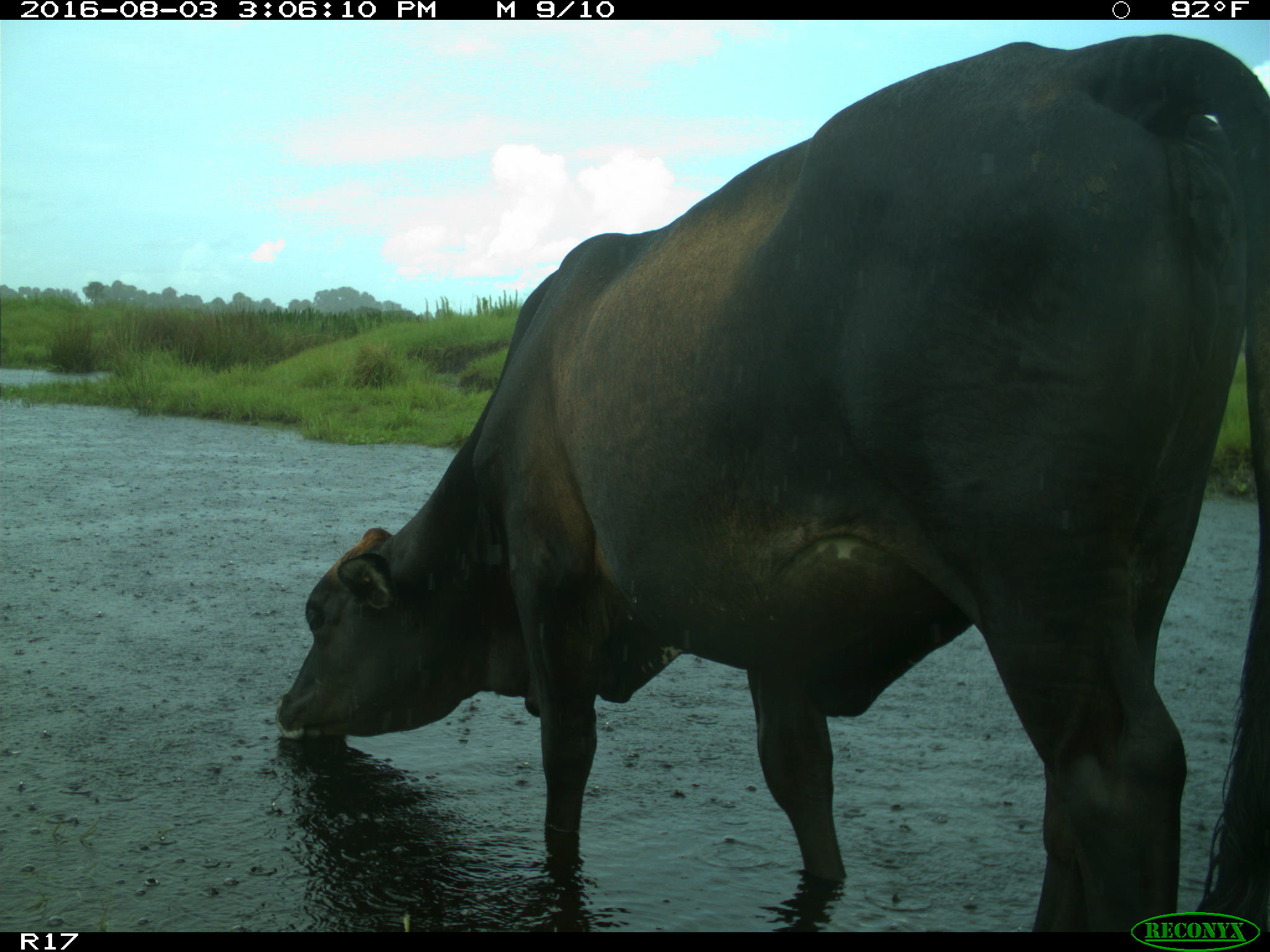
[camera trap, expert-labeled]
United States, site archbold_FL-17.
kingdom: Animalia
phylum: Chordata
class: Mammalia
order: Artiodactyla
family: Bovidae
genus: Bos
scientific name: Bos taurus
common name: domestic cow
Bos taurus (domestic cow).